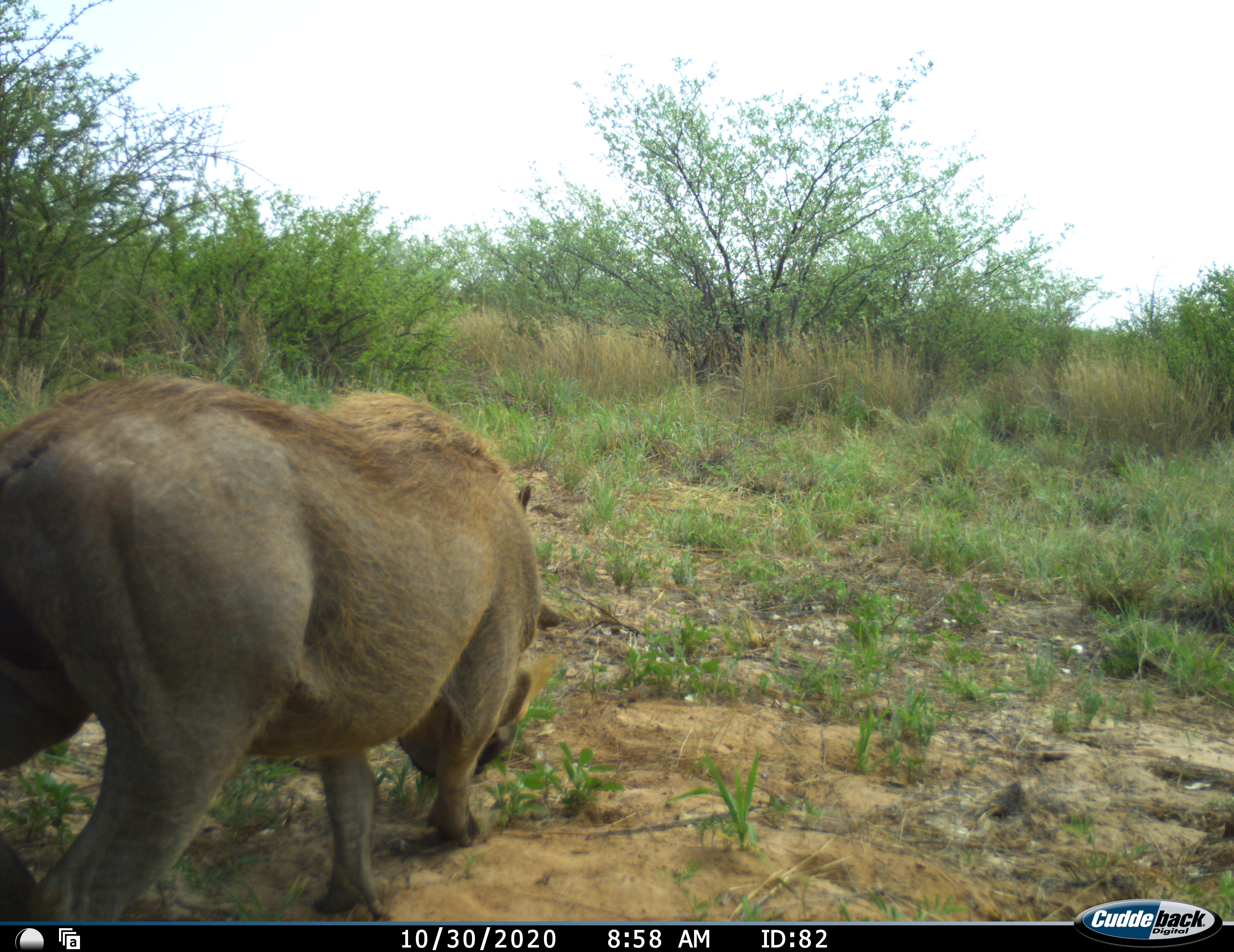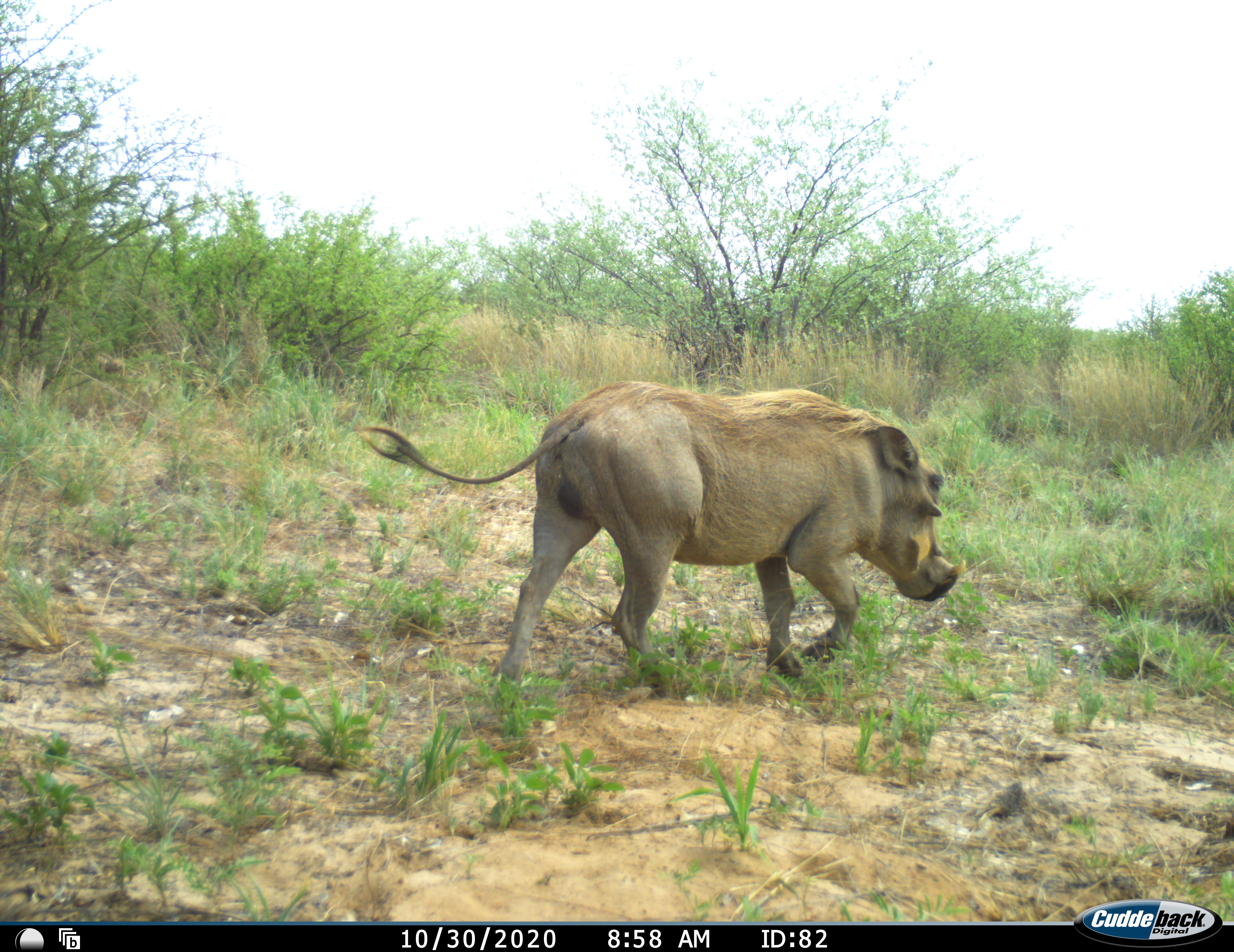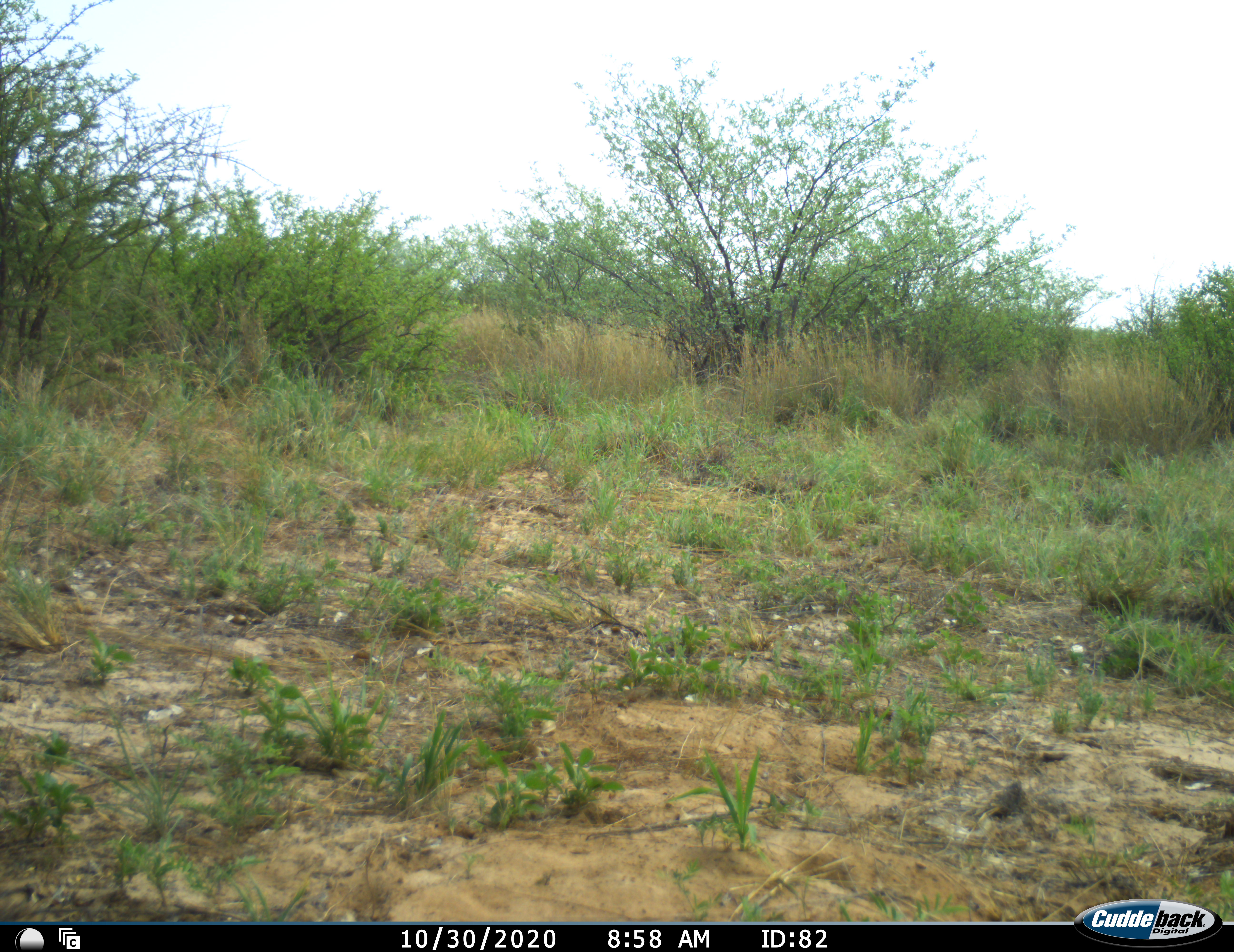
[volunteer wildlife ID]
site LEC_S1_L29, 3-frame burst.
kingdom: Animalia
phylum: Chordata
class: Mammalia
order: Artiodactyla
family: Suidae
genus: Phacochoerus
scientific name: Phacochoerus africanus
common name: warthog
Warthog (Phacochoerus africanus), count 1. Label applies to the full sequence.